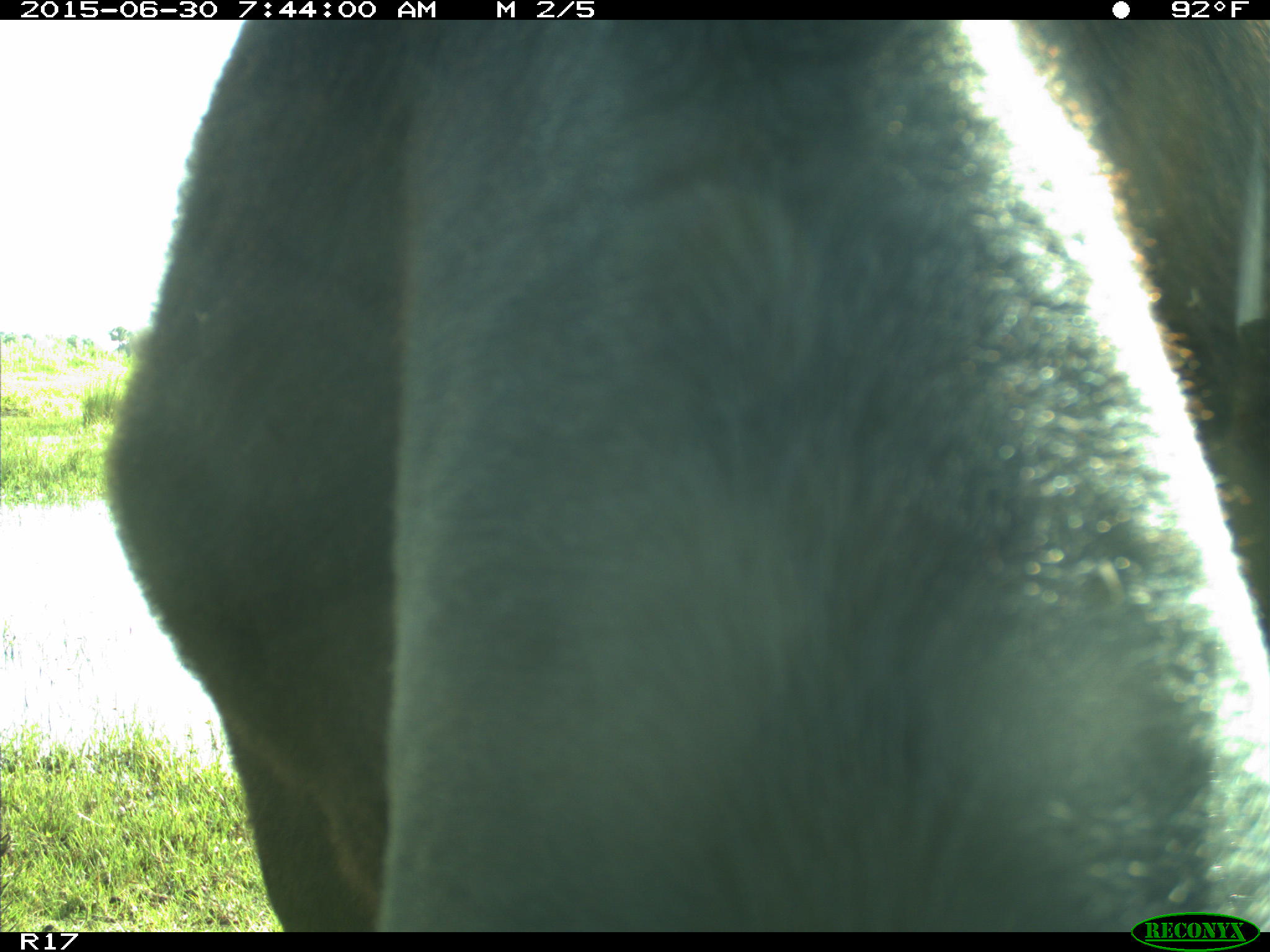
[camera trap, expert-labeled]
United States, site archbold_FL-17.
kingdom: Animalia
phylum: Chordata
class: Mammalia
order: Artiodactyla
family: Bovidae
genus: Bos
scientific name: Bos taurus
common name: domestic cow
Bos taurus (domestic cow).